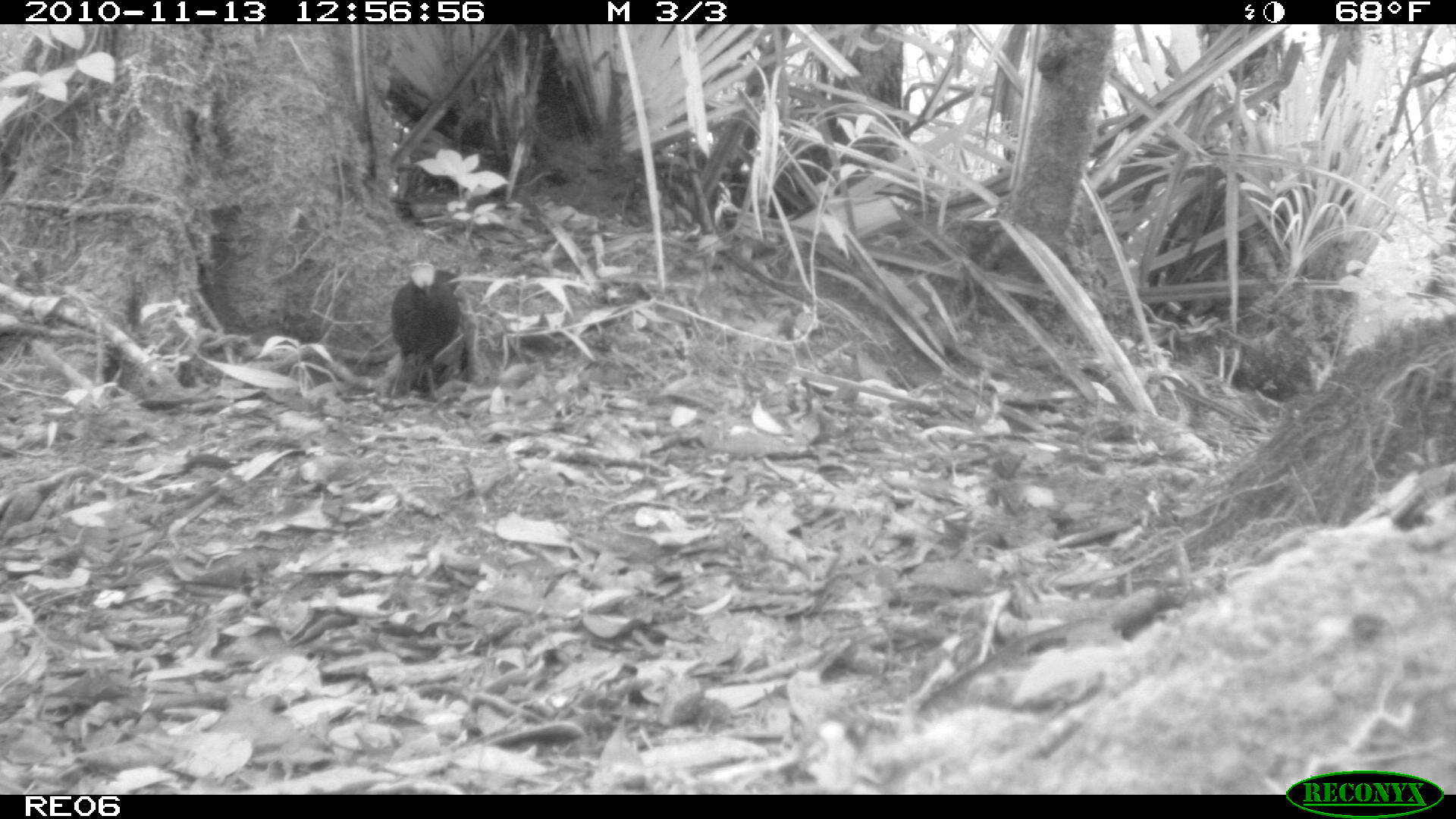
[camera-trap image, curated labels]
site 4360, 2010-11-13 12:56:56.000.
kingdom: Animalia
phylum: Chordata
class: Aves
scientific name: Aves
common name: bird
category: unknown bird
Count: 1.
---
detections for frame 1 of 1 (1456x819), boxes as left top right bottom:
unknown bird: 389 258 462 401